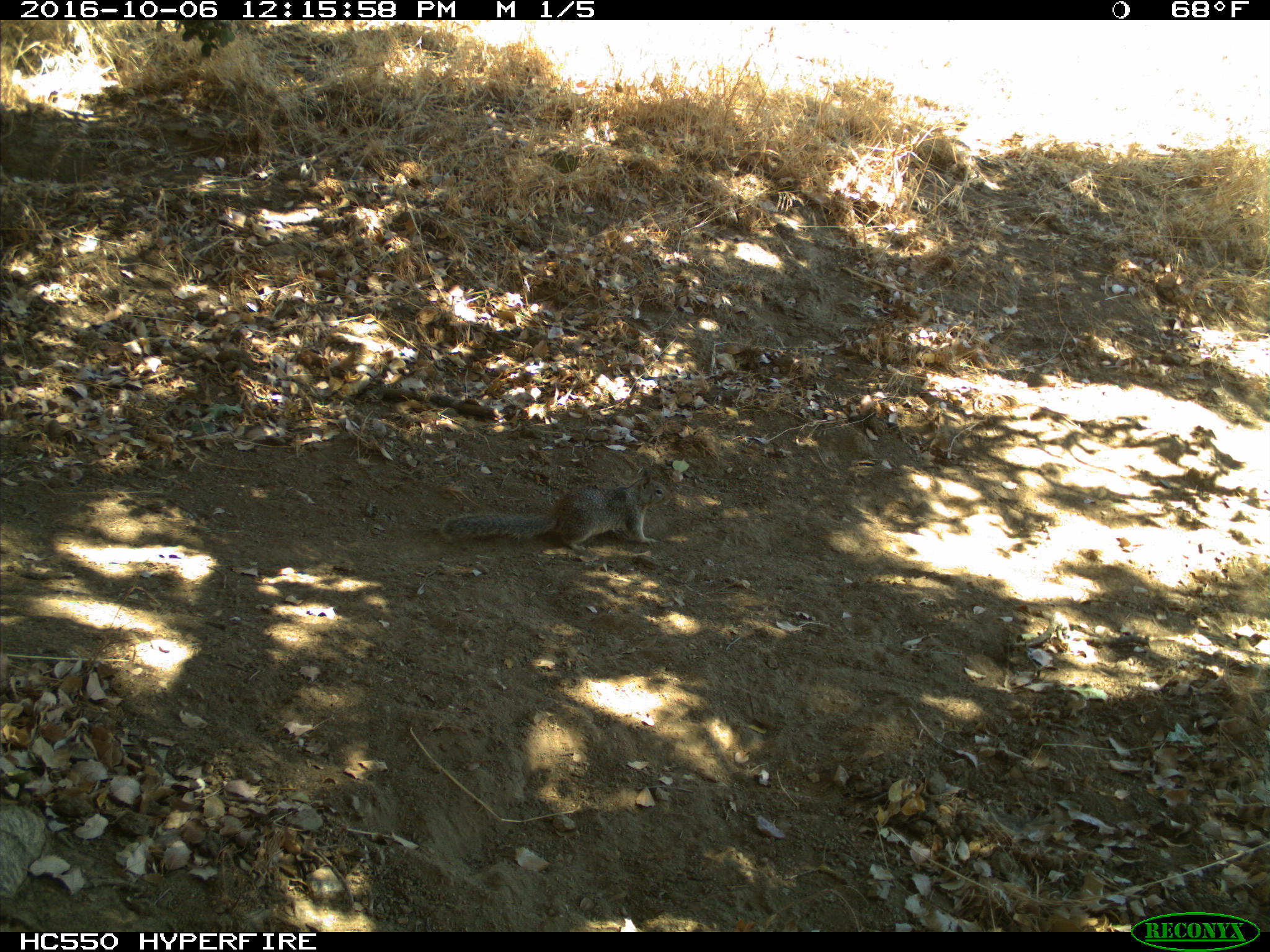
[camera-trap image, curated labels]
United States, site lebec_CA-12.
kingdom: Animalia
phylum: Chordata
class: Mammalia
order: Rodentia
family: Sciuridae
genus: Otospermophilus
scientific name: Otospermophilus beecheyi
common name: california ground squirrel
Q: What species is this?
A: Otospermophilus beecheyi (california ground squirrel).